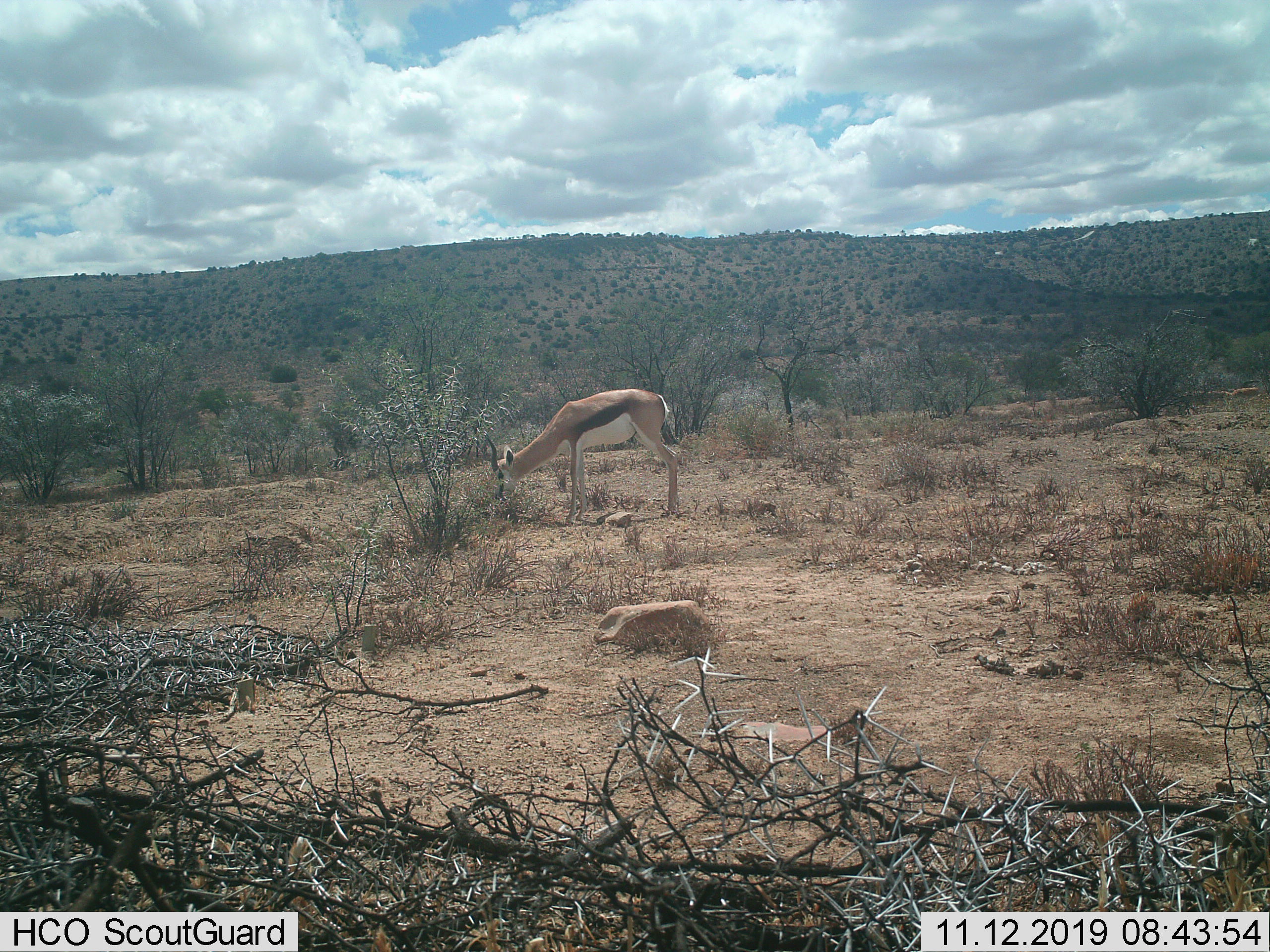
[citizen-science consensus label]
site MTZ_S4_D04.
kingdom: Animalia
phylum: Chordata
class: Mammalia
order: Artiodactyla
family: Bovidae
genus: Antidorcas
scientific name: Antidorcas marsupialis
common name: springbok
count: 1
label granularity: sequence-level